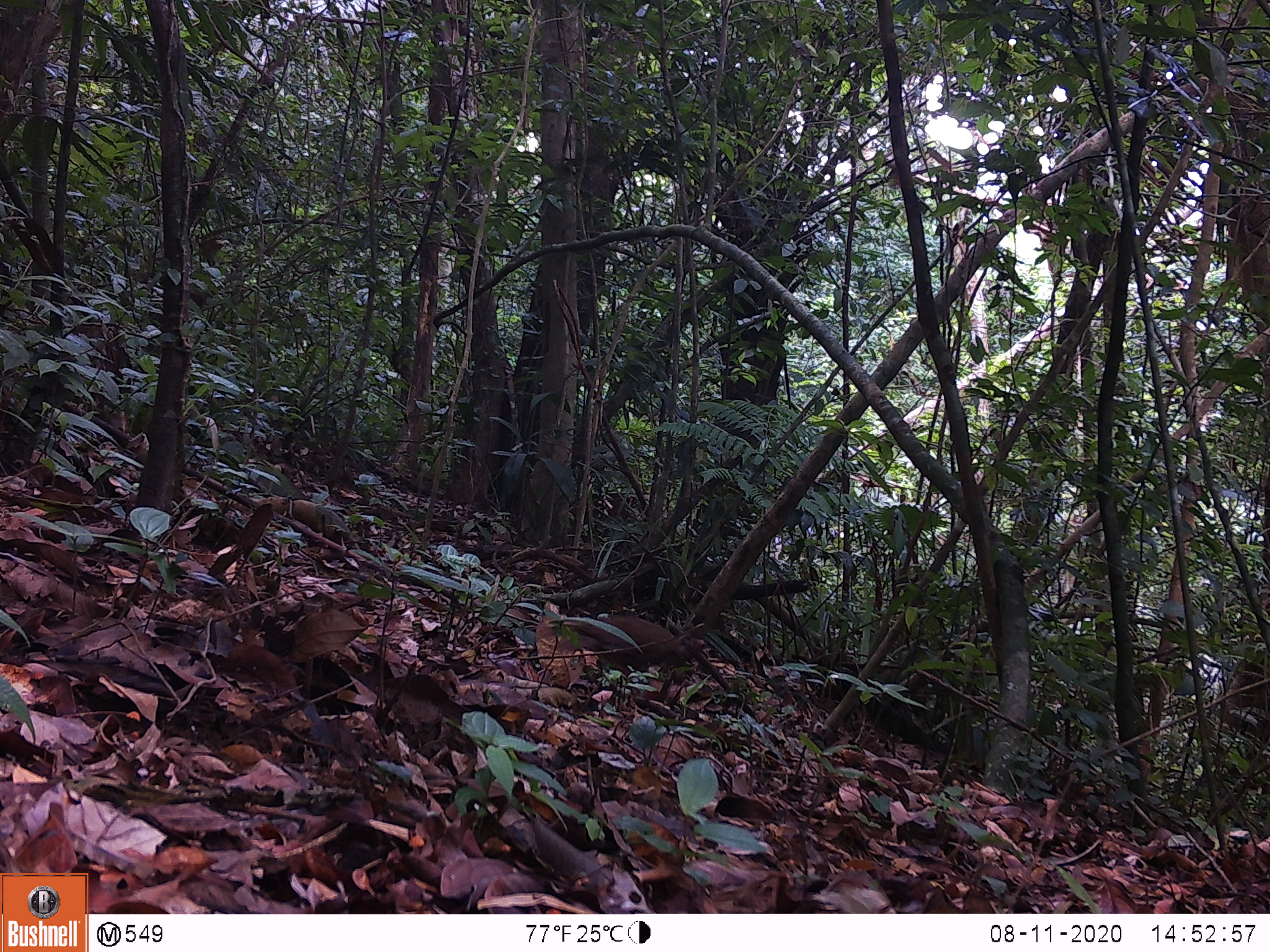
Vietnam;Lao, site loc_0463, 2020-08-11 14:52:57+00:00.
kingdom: Animalia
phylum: Chordata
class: Aves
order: Galliformes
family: Phasianidae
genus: Lophura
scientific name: Lophura nycthemera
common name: silver pheasant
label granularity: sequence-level